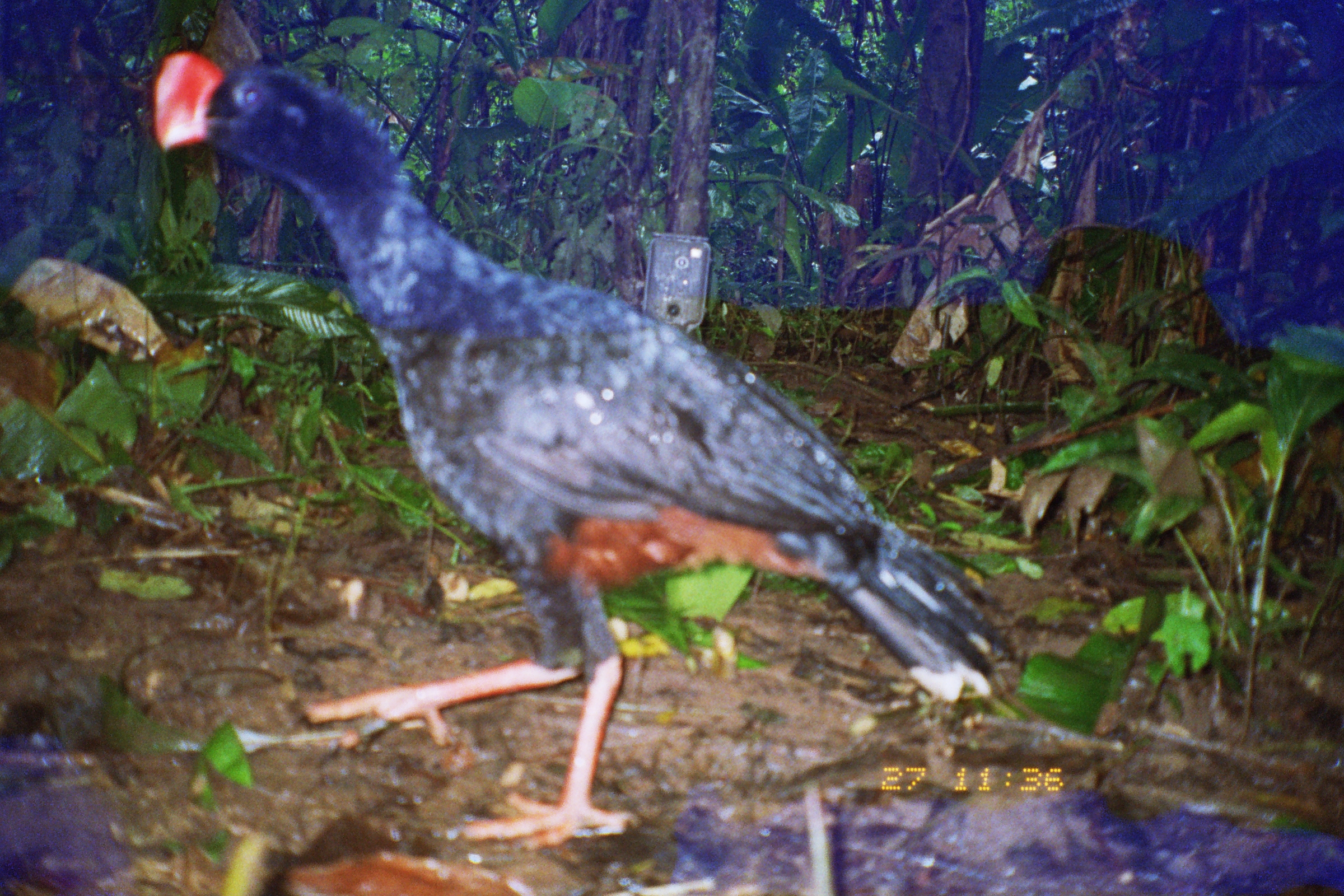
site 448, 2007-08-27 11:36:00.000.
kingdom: Animalia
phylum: Chordata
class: Aves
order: Galliformes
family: Cracidae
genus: Mitu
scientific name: Mitu tuberosum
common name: razor-billed curassow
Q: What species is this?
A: Mitu tuberosum (razor-billed curassow).